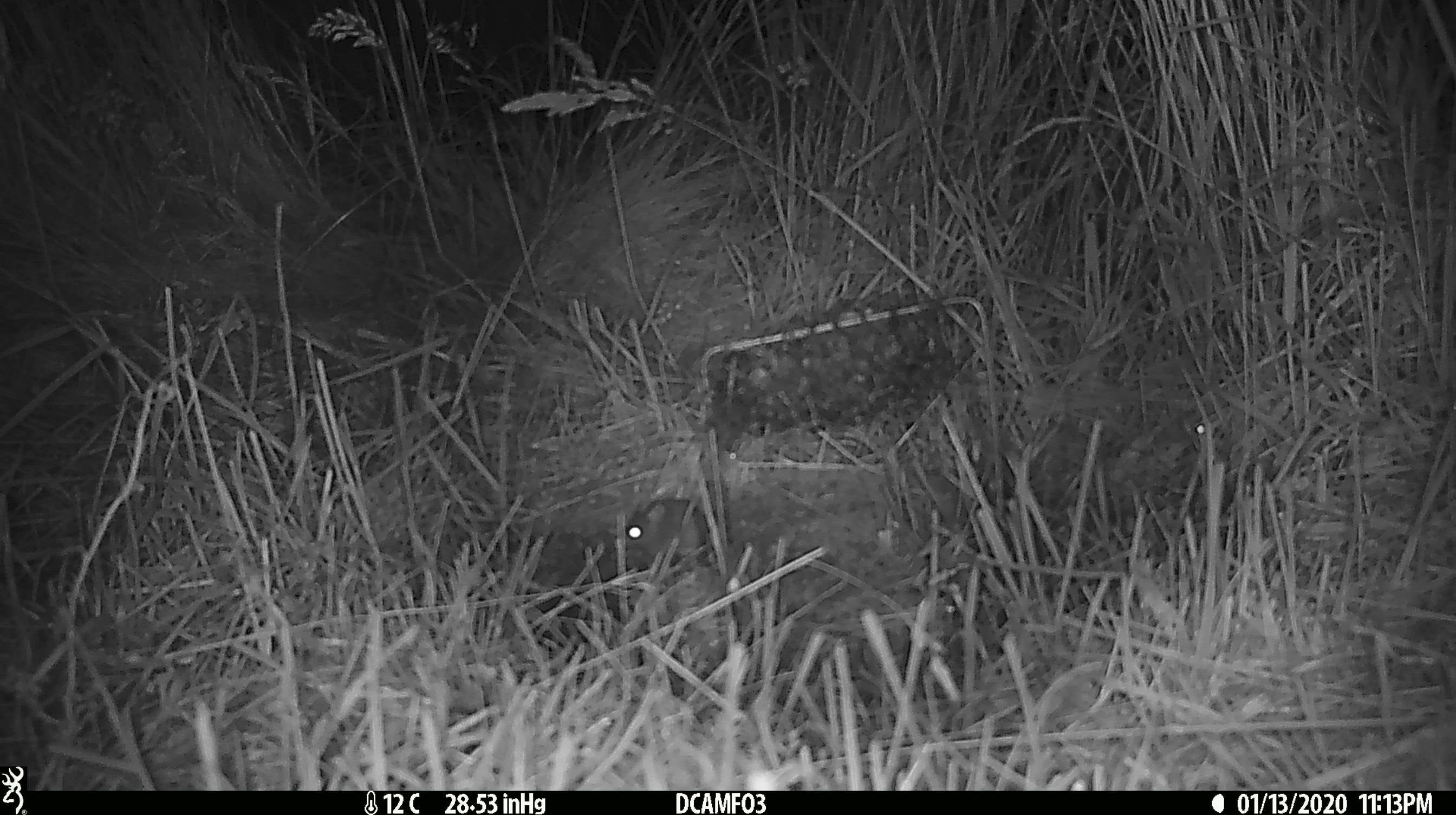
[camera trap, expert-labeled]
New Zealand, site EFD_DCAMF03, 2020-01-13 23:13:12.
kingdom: Animalia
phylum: Chordata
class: Mammalia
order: Rodentia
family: Muridae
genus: Mus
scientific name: Mus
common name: mouse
Mouse (Mus).